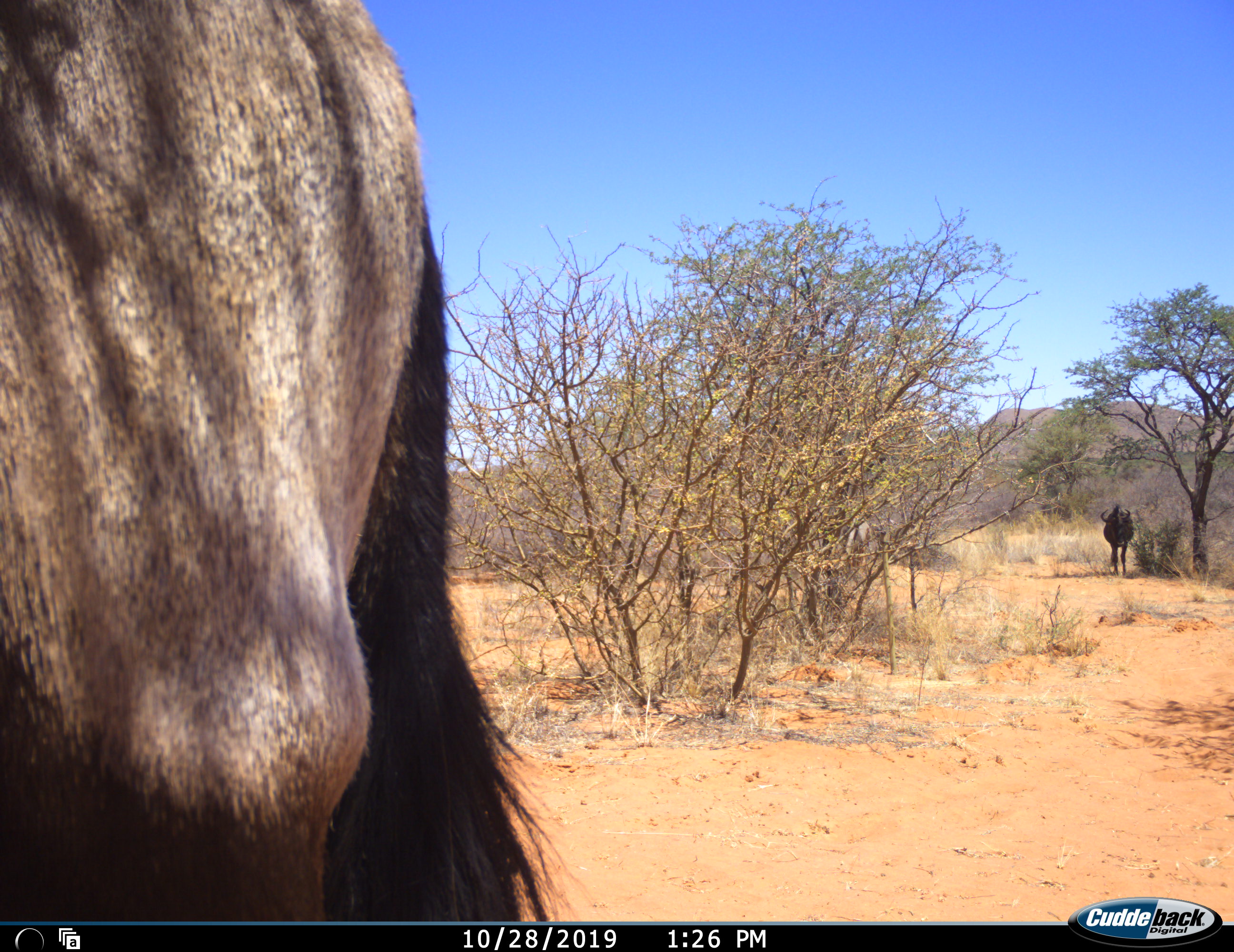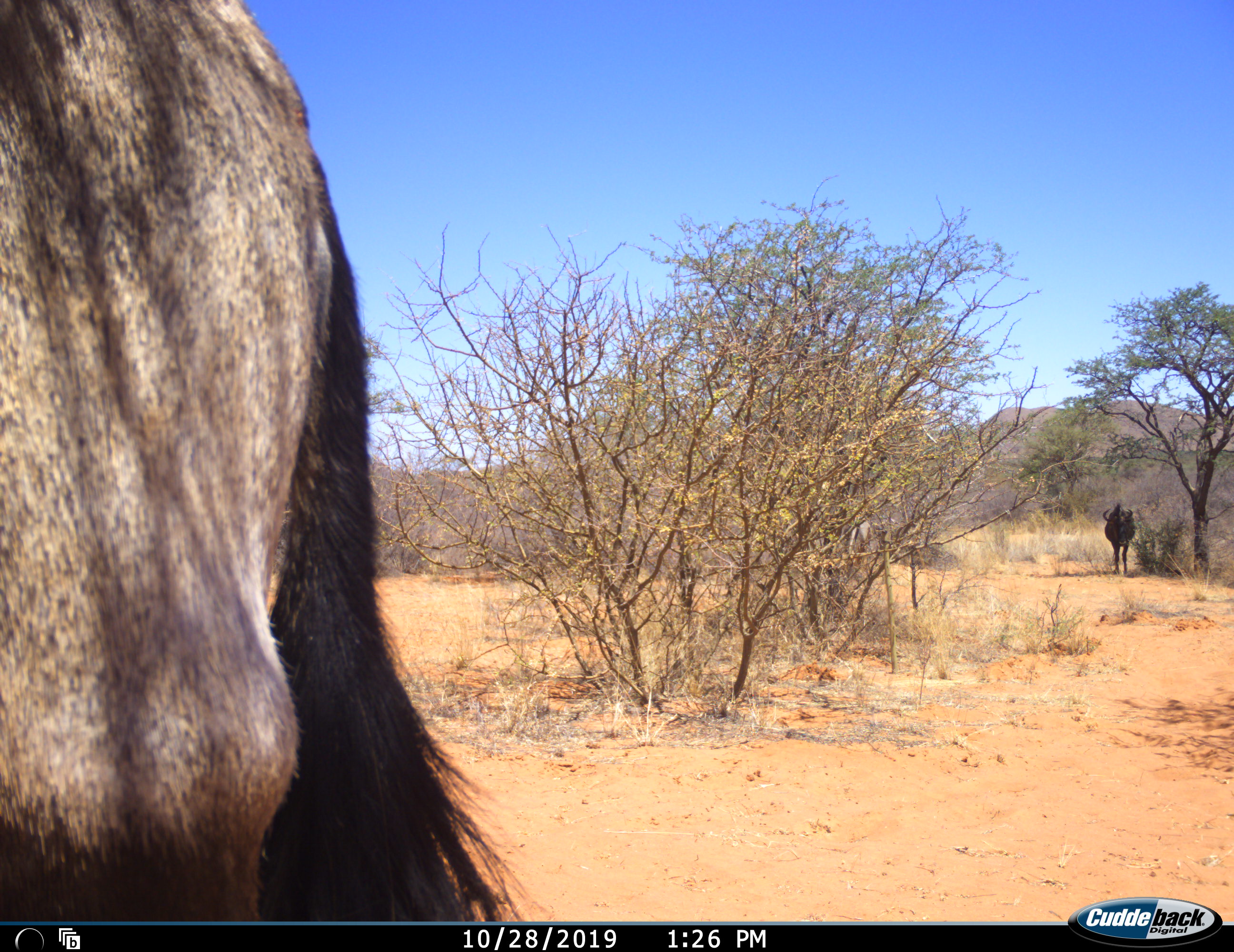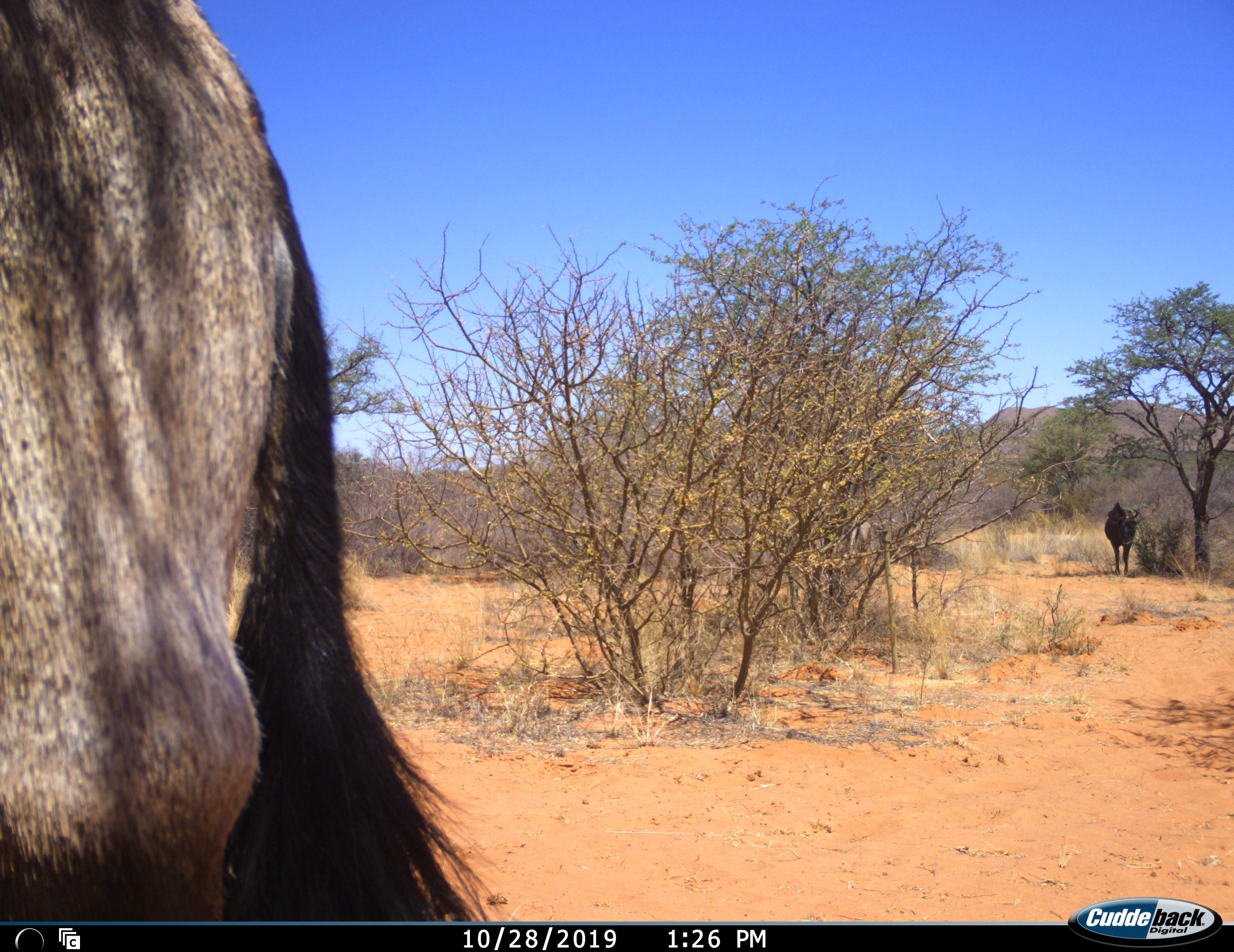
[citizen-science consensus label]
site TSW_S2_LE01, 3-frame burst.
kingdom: Animalia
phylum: Chordata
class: Mammalia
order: Artiodactyla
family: Bovidae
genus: Connochaetes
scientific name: Connochaetes taurinus taurinus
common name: blue wildebeest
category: wildebeestblue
Wildebeestblue (blue wildebeest) (Connochaetes taurinus taurinus), count 2. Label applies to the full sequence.